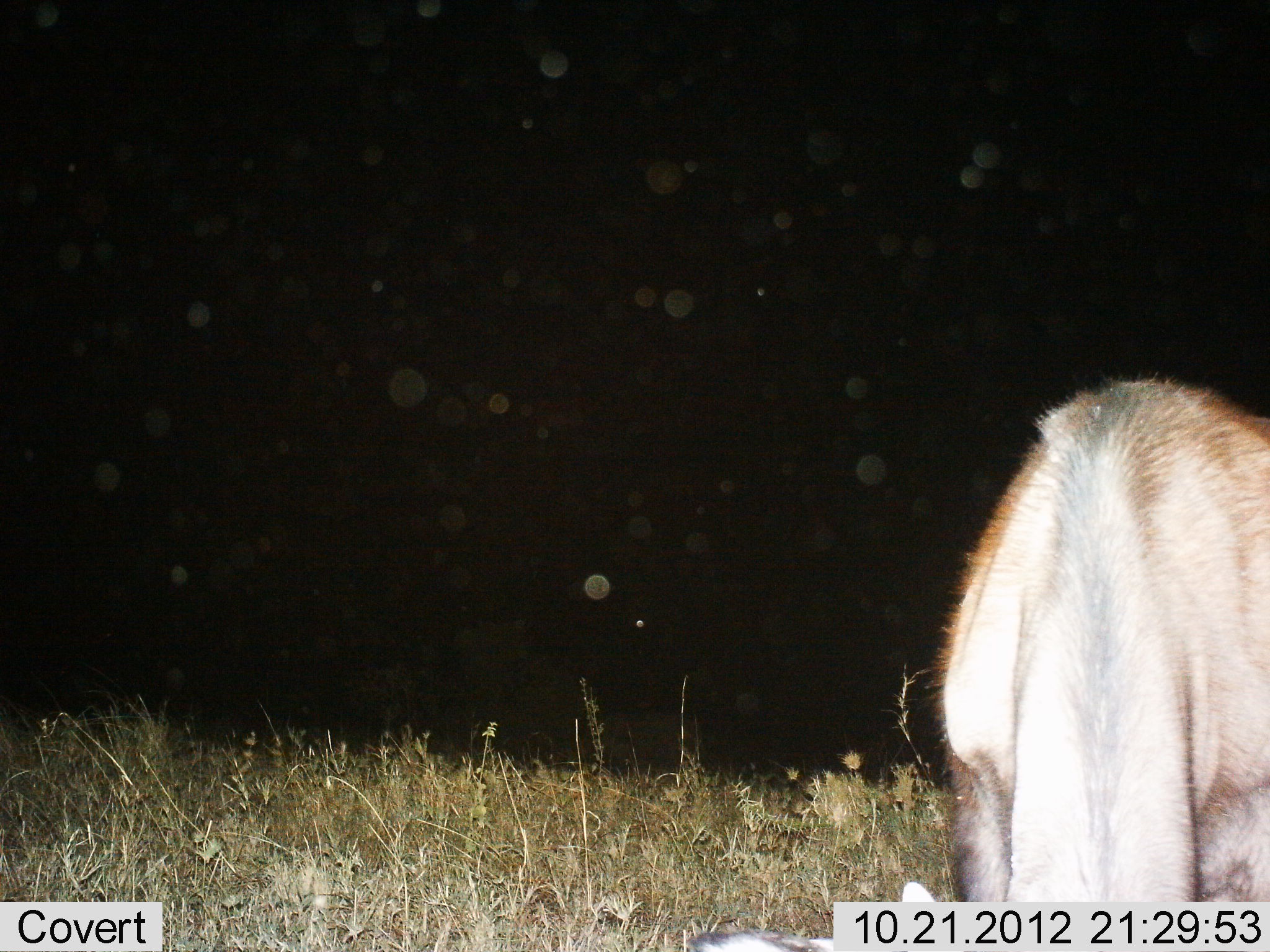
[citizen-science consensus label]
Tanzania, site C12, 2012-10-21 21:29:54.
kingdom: Animalia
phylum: Chordata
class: Mammalia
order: Artiodactyla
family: Bovidae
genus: Kobus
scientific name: Kobus ellipsiprymnus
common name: waterbuck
Waterbuck (Kobus ellipsiprymnus), count 1. Behavior (volunteer vote fractions): standing 20%, resting 0%, moving 0%, interacting 0%. Young present (vote fraction): 0%. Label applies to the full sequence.